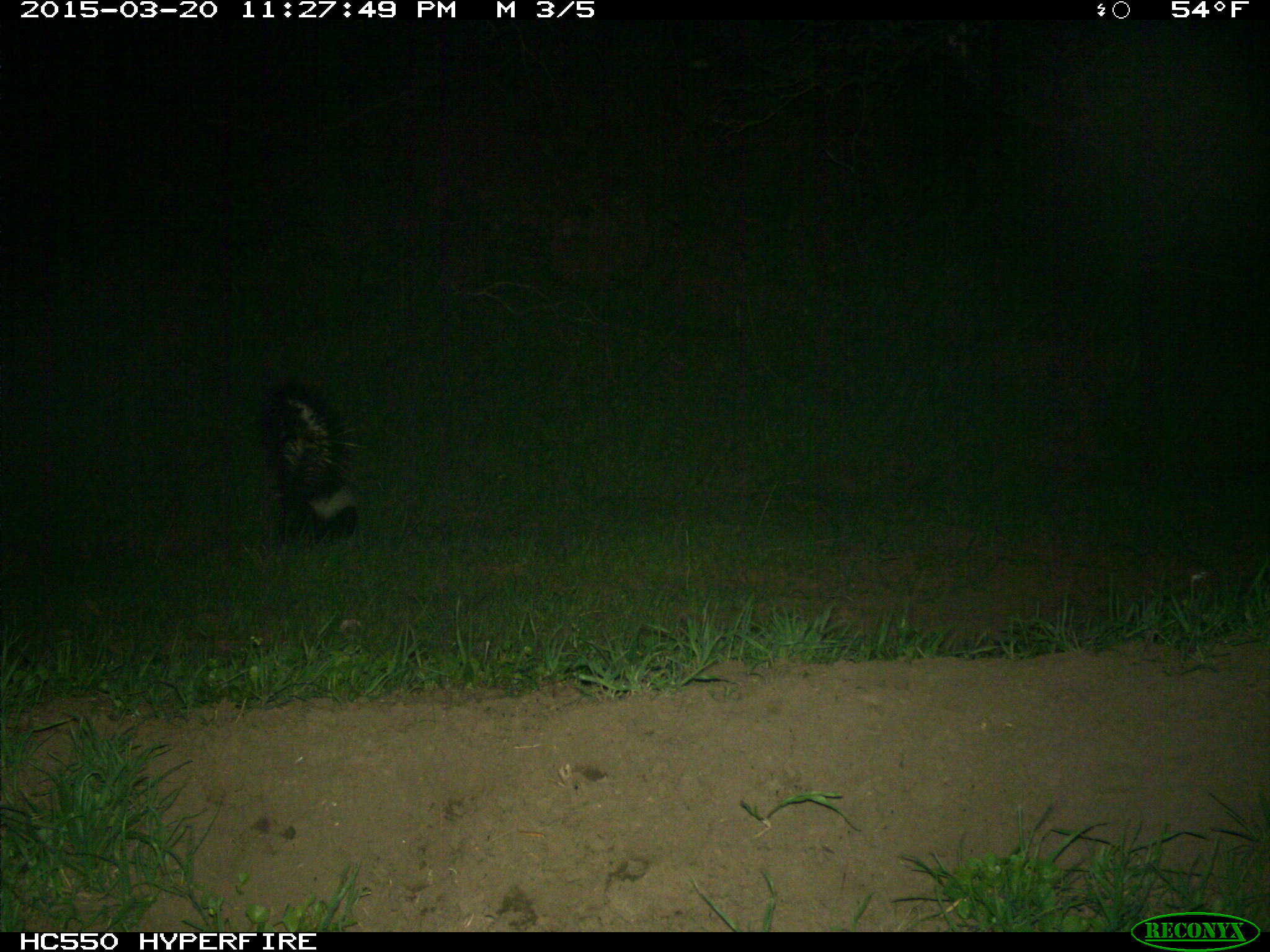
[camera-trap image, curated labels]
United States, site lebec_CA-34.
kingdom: Animalia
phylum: Chordata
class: Mammalia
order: Carnivora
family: Mephitidae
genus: Mephitis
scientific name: Mephitis mephitis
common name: striped skunk